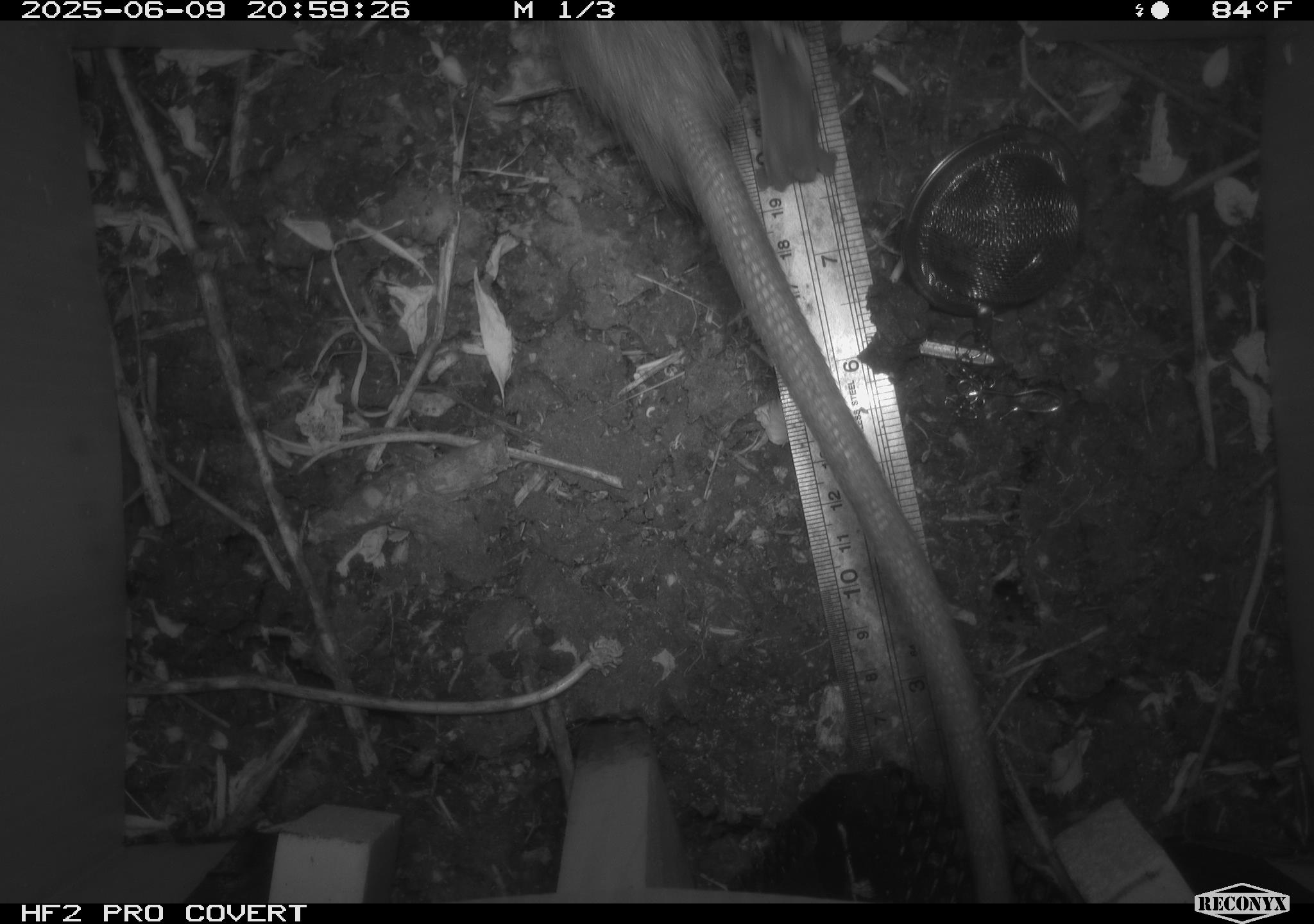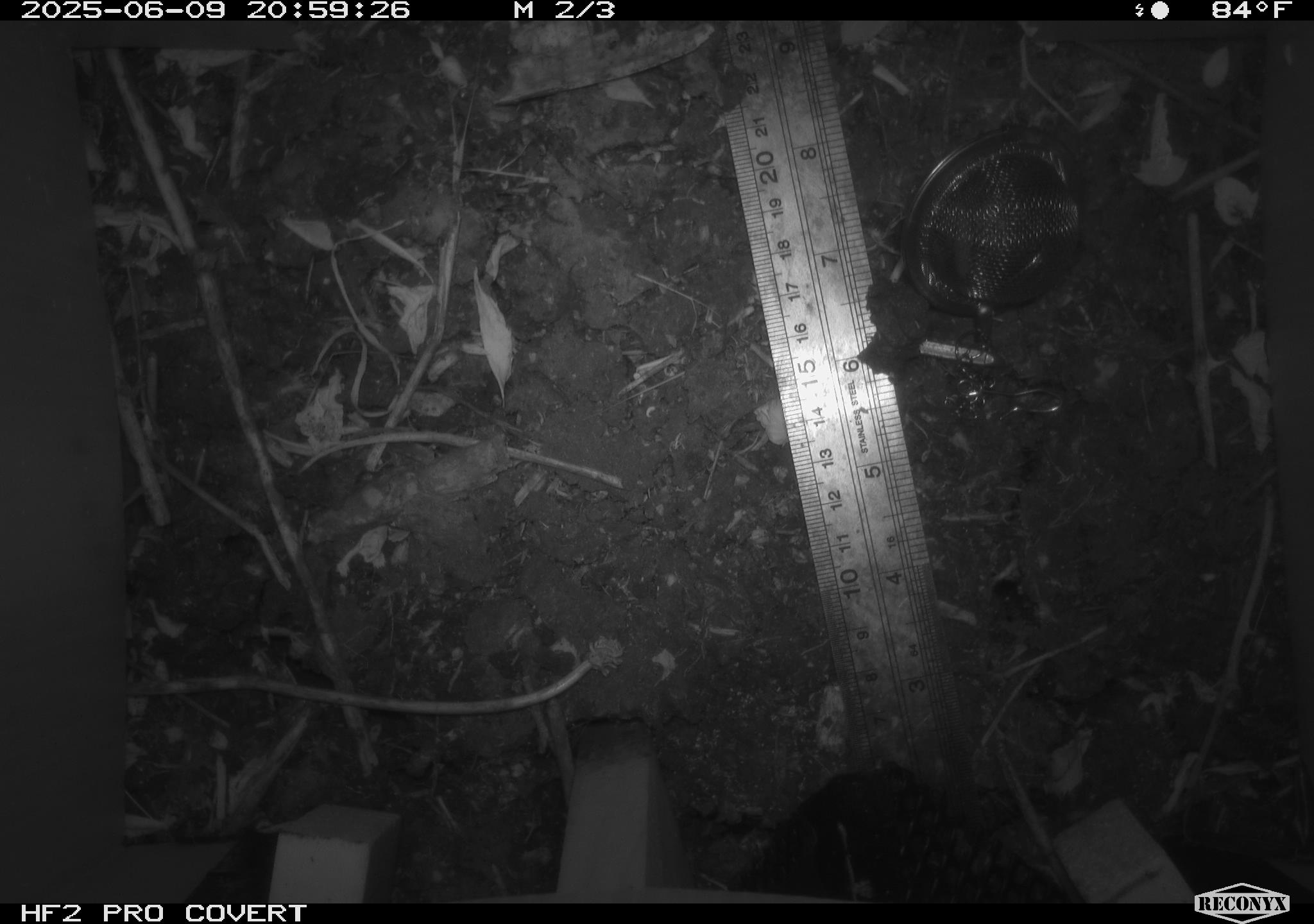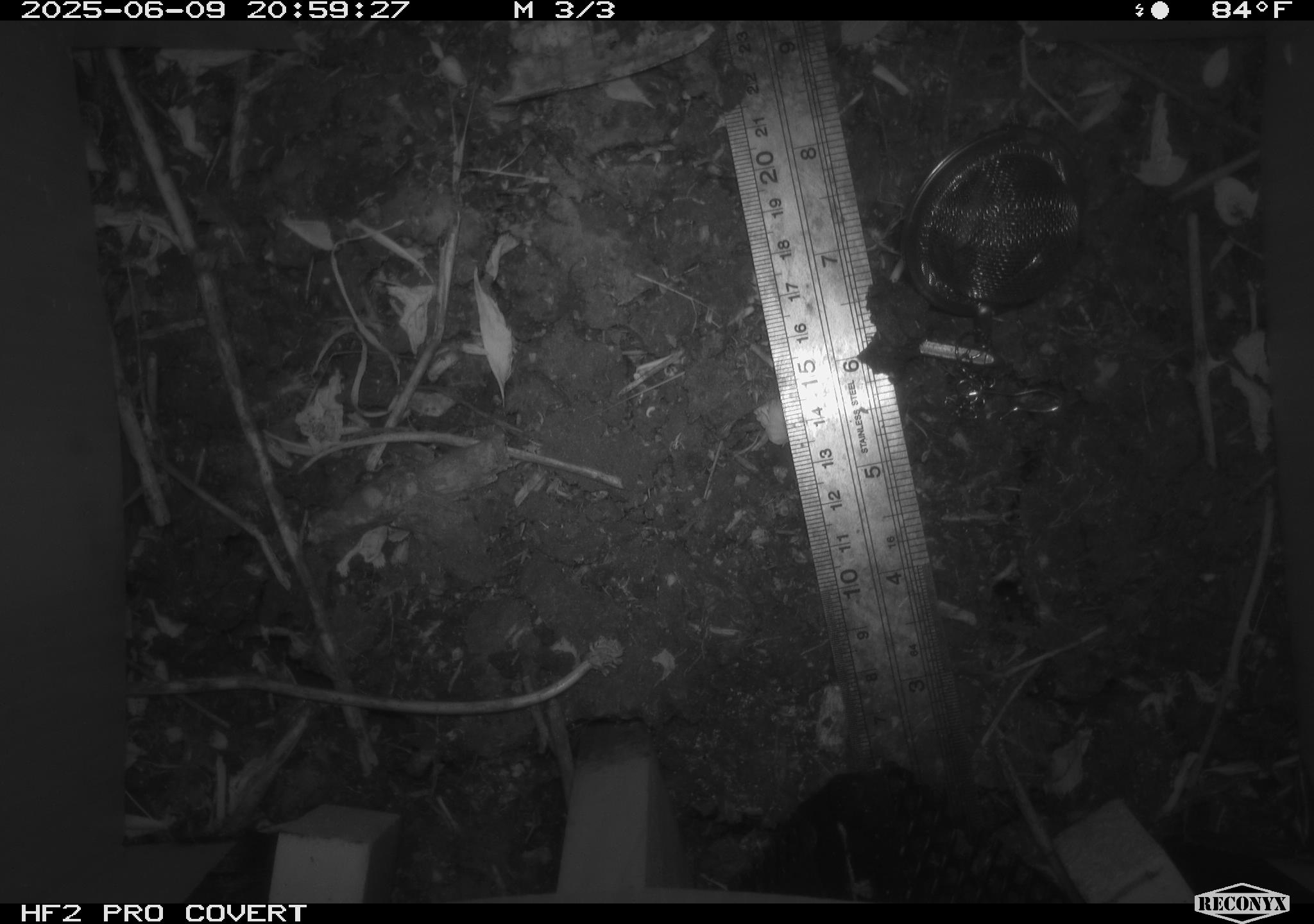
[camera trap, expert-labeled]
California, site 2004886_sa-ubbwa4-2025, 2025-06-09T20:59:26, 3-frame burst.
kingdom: Animalia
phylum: Chordata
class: Mammalia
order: Rodentia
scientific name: Rodentia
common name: rodent